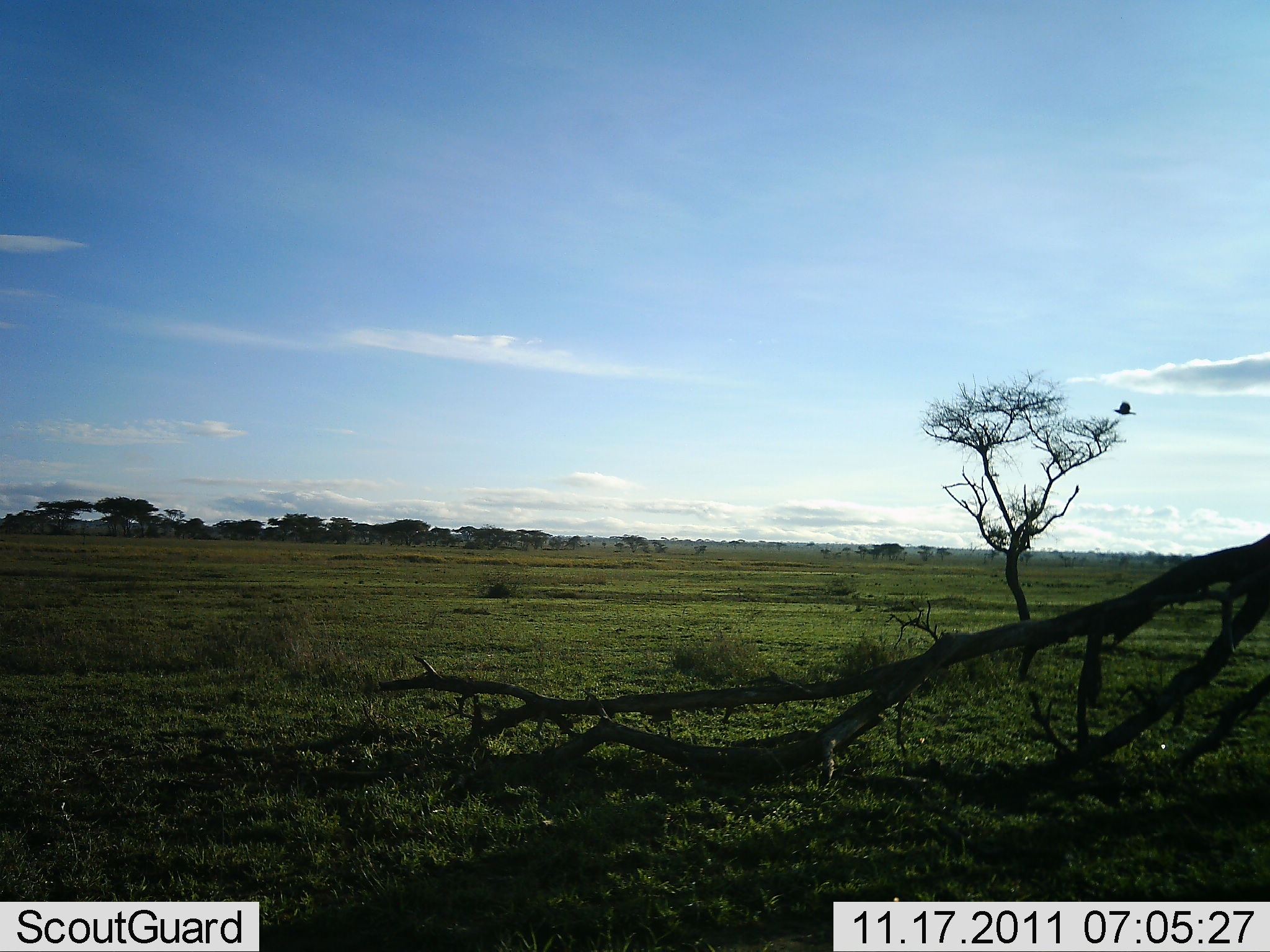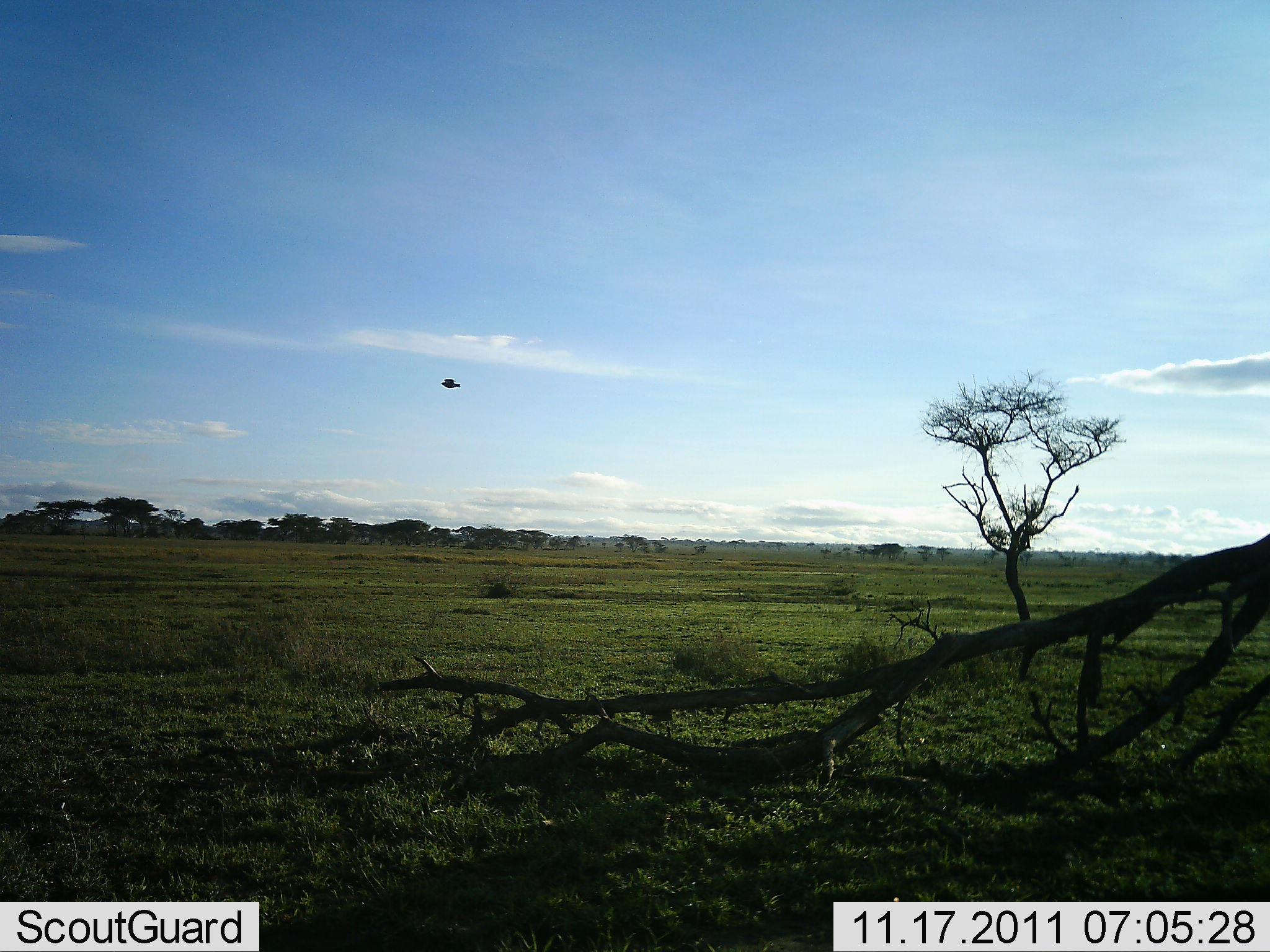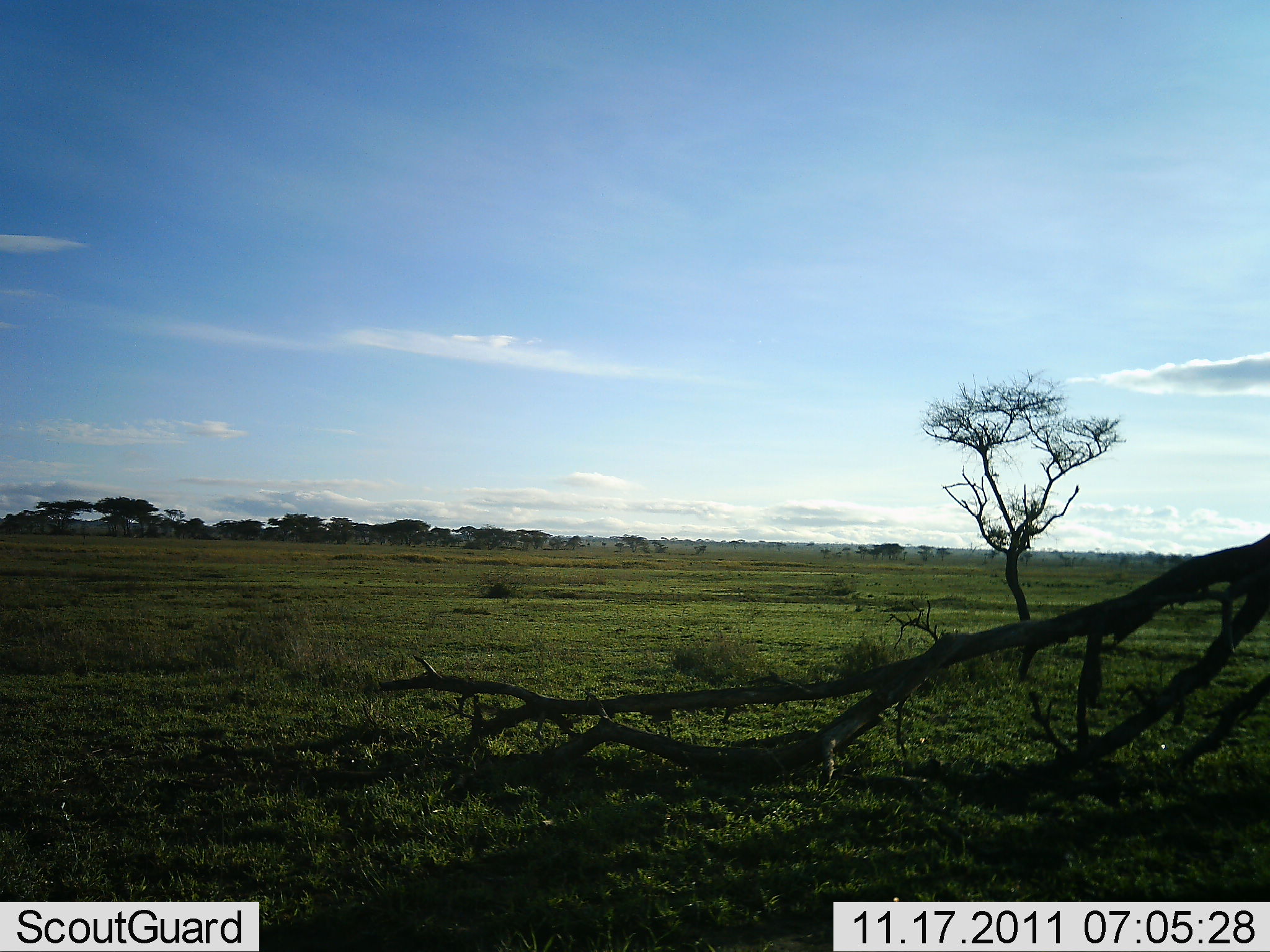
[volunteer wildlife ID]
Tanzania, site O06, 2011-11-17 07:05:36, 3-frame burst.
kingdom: Animalia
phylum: Chordata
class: Aves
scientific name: Aves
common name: bird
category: otherbird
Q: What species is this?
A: Otherbird (bird) (Aves).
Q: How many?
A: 1.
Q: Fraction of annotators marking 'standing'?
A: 0%.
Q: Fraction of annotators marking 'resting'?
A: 0%.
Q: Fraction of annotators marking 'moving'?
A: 100%.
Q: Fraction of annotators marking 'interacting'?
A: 0%.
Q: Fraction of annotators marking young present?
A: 0%.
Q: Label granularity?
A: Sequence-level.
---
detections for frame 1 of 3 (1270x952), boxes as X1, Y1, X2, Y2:
animal: 1115, 403, 1141, 419